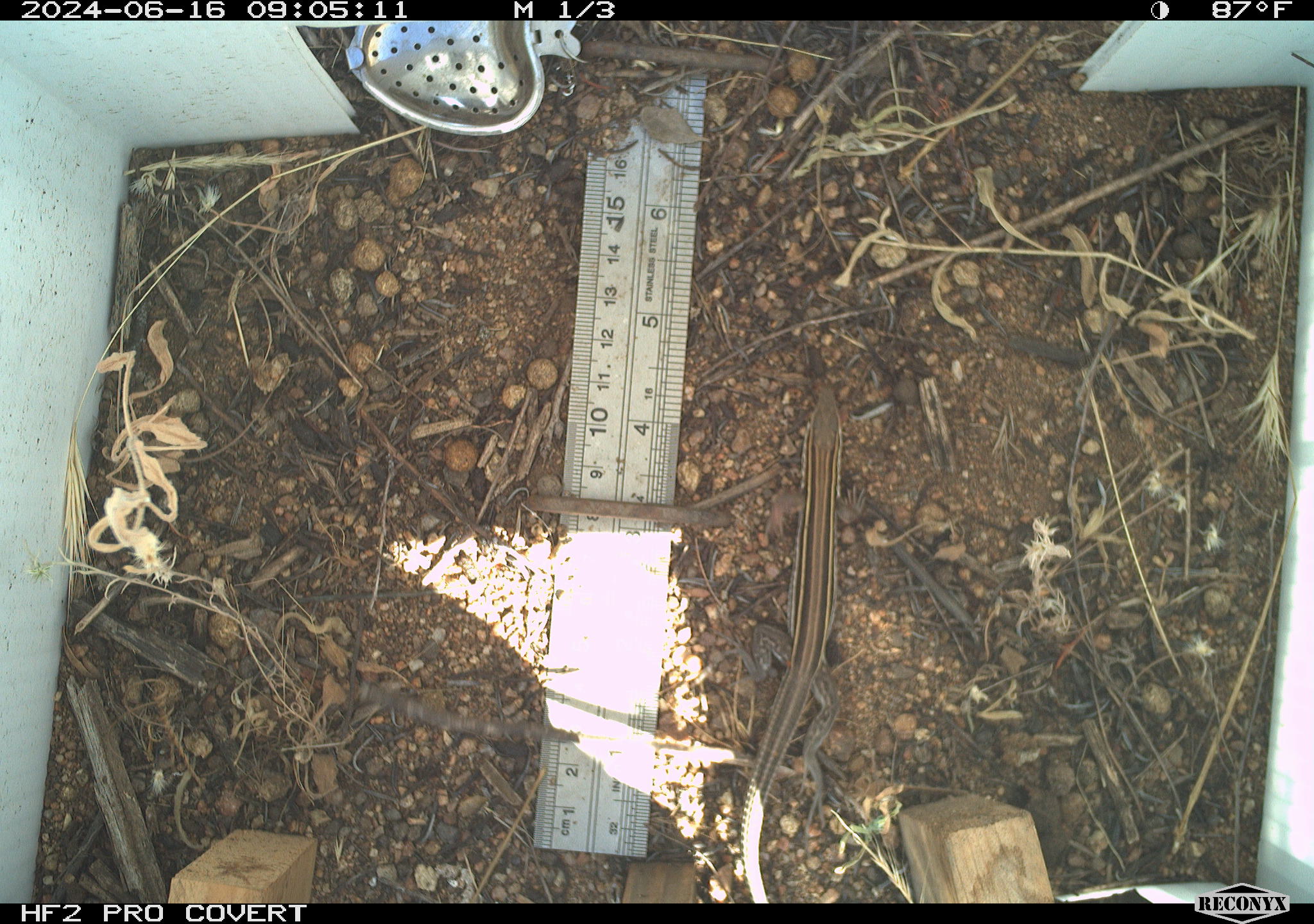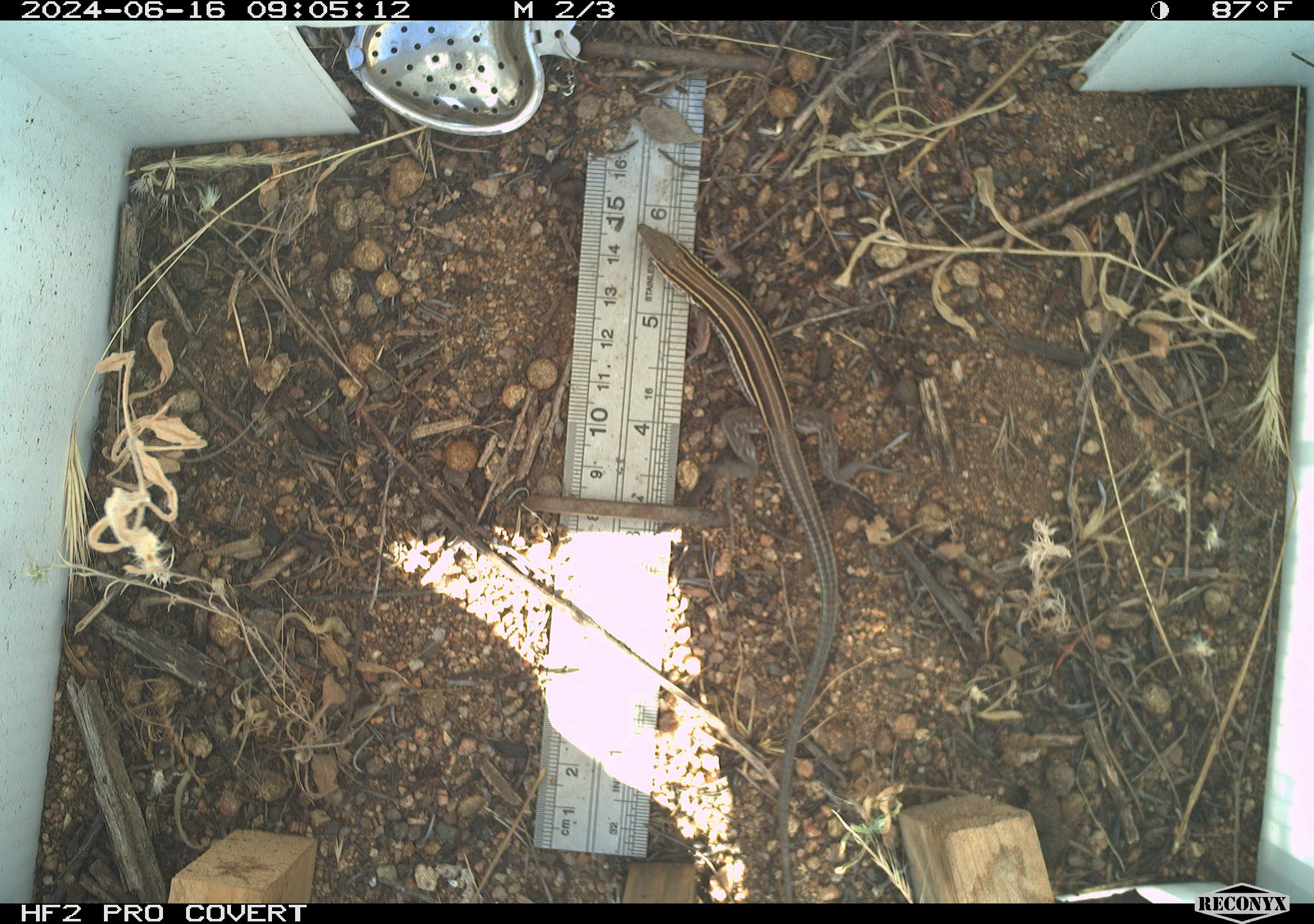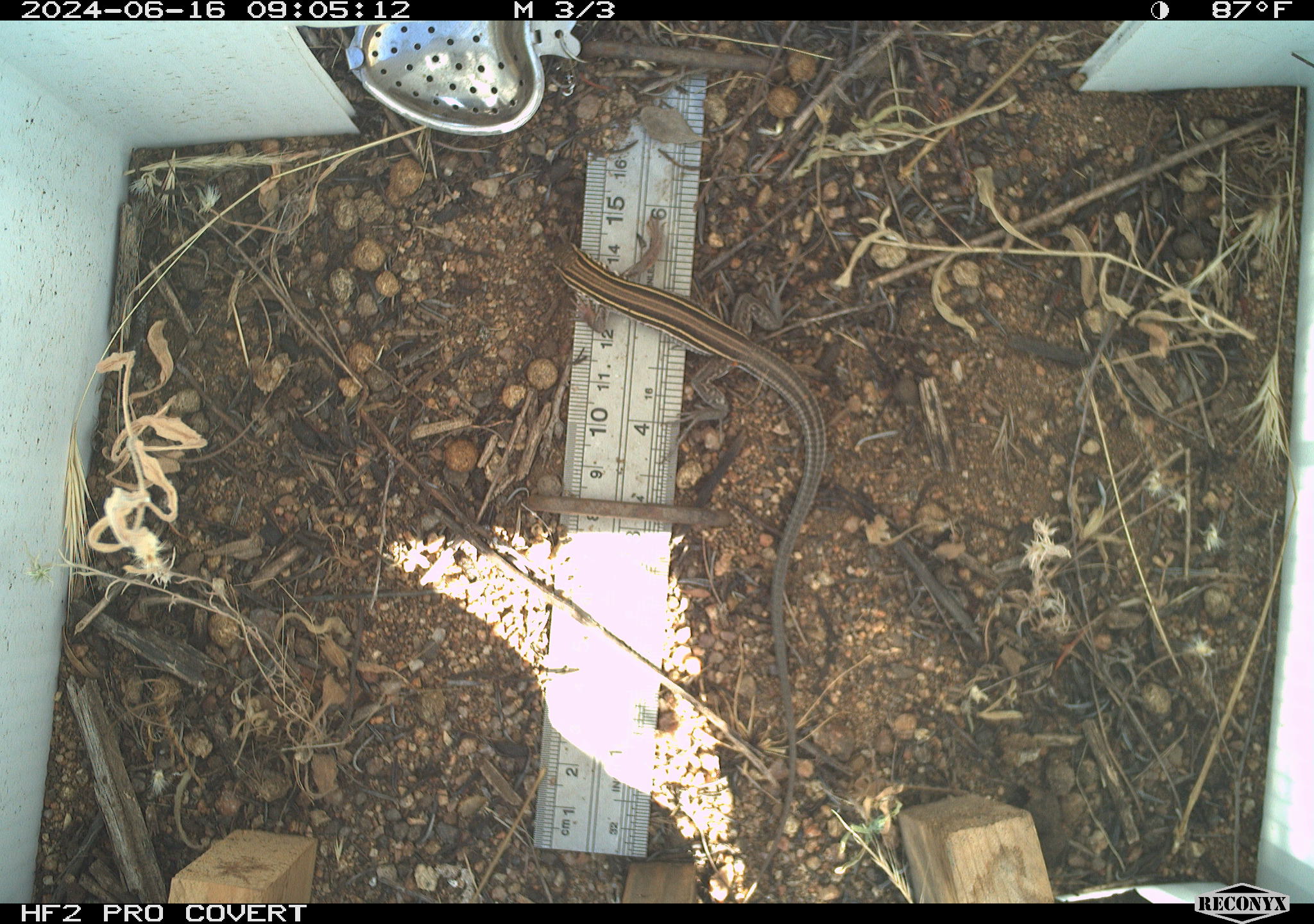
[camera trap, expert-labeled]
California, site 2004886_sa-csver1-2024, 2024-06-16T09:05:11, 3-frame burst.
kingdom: Animalia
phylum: Chordata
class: Reptilia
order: Squamata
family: Scincidae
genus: Plestiodon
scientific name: Plestiodon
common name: blue-tailed skinks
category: plestiodon species